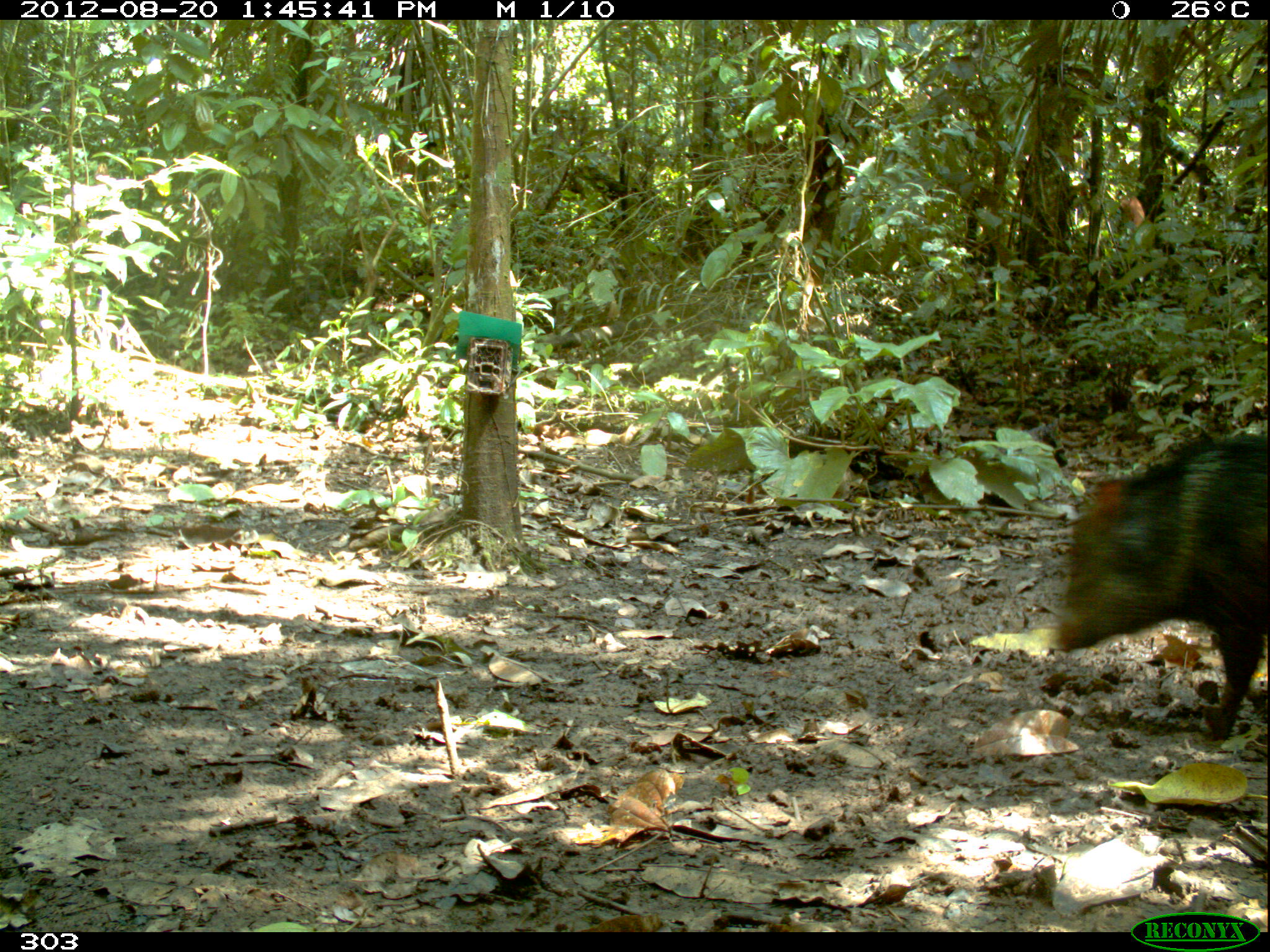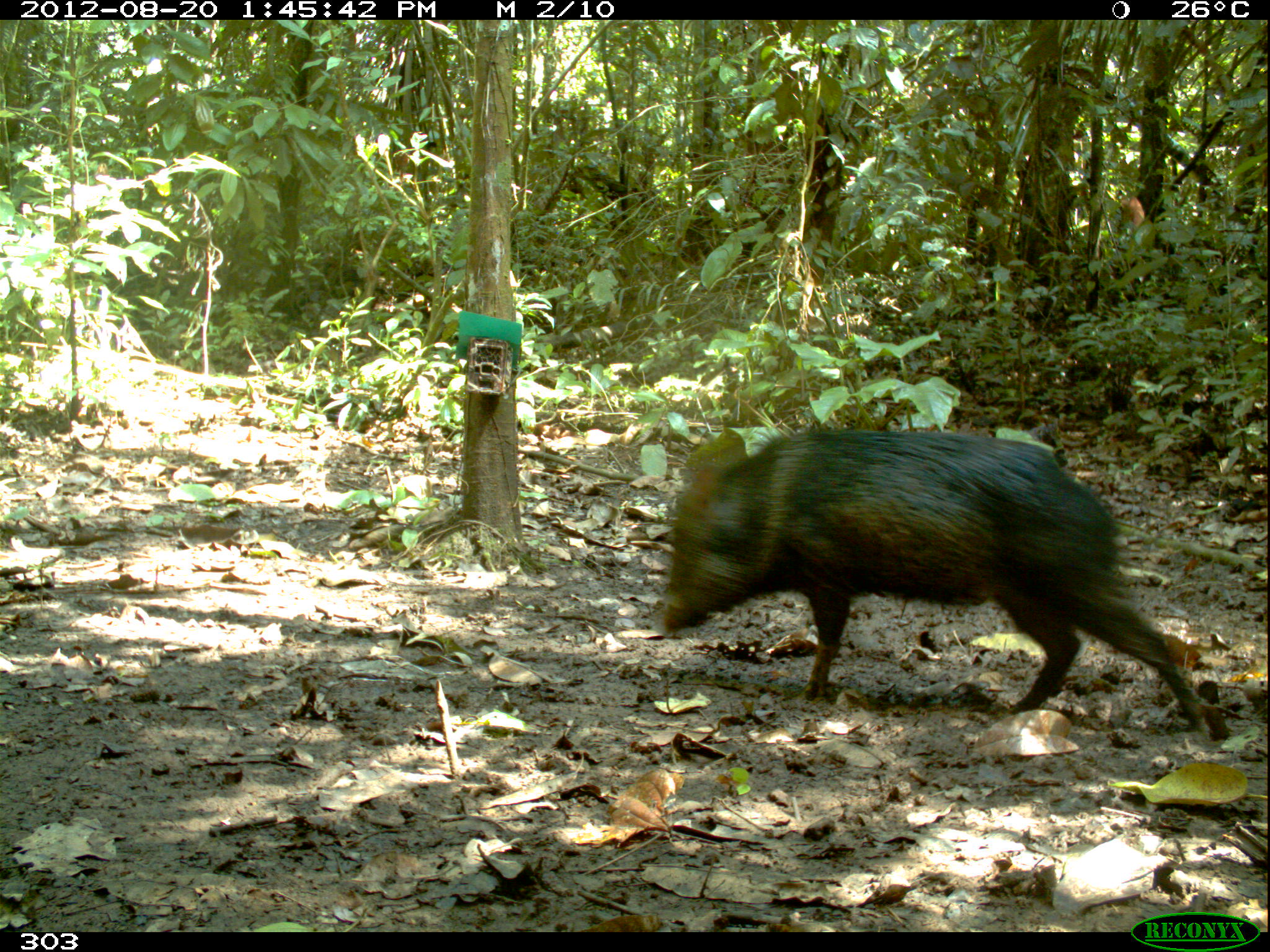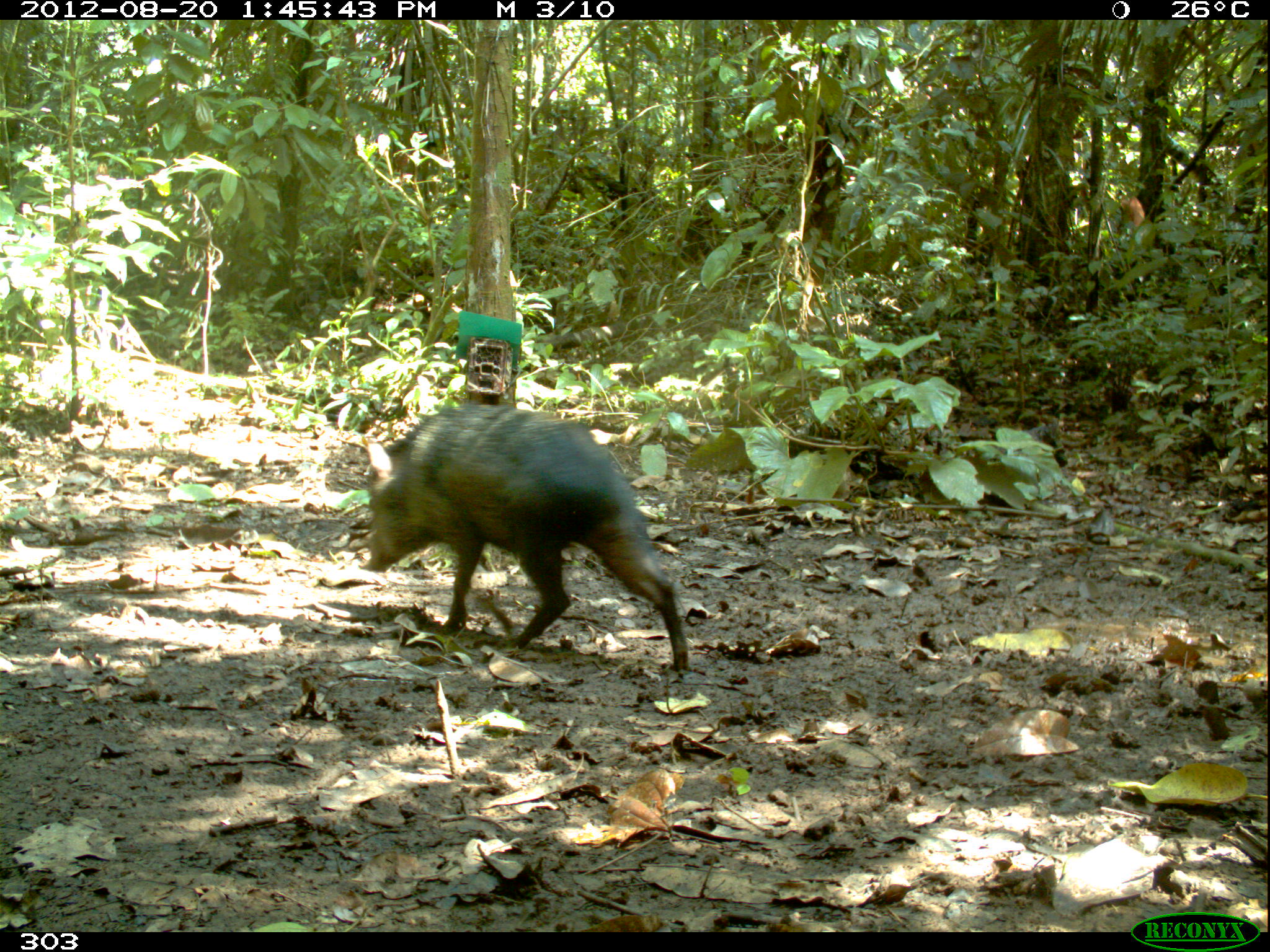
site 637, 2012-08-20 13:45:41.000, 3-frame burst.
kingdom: Animalia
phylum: Chordata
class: Mammalia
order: Artiodactyla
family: Tayassuidae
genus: Pecari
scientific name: Pecari tajacu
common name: collared peccary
Pecari tajacu (collared peccary).